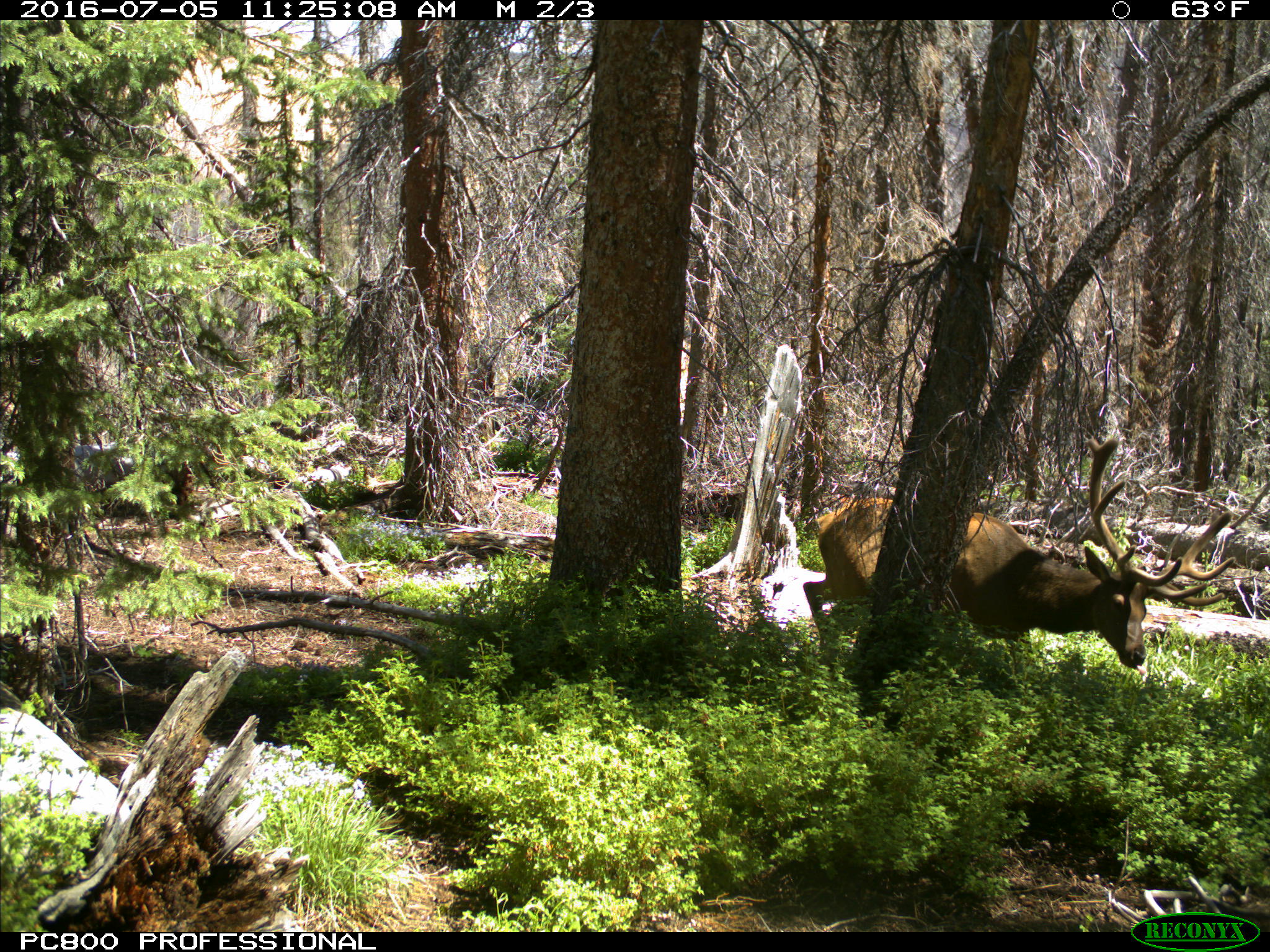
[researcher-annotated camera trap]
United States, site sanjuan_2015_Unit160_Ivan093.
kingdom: Animalia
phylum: Chordata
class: Mammalia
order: Artiodactyla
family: Cervidae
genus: Cervus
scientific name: Cervus elaphus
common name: red deer